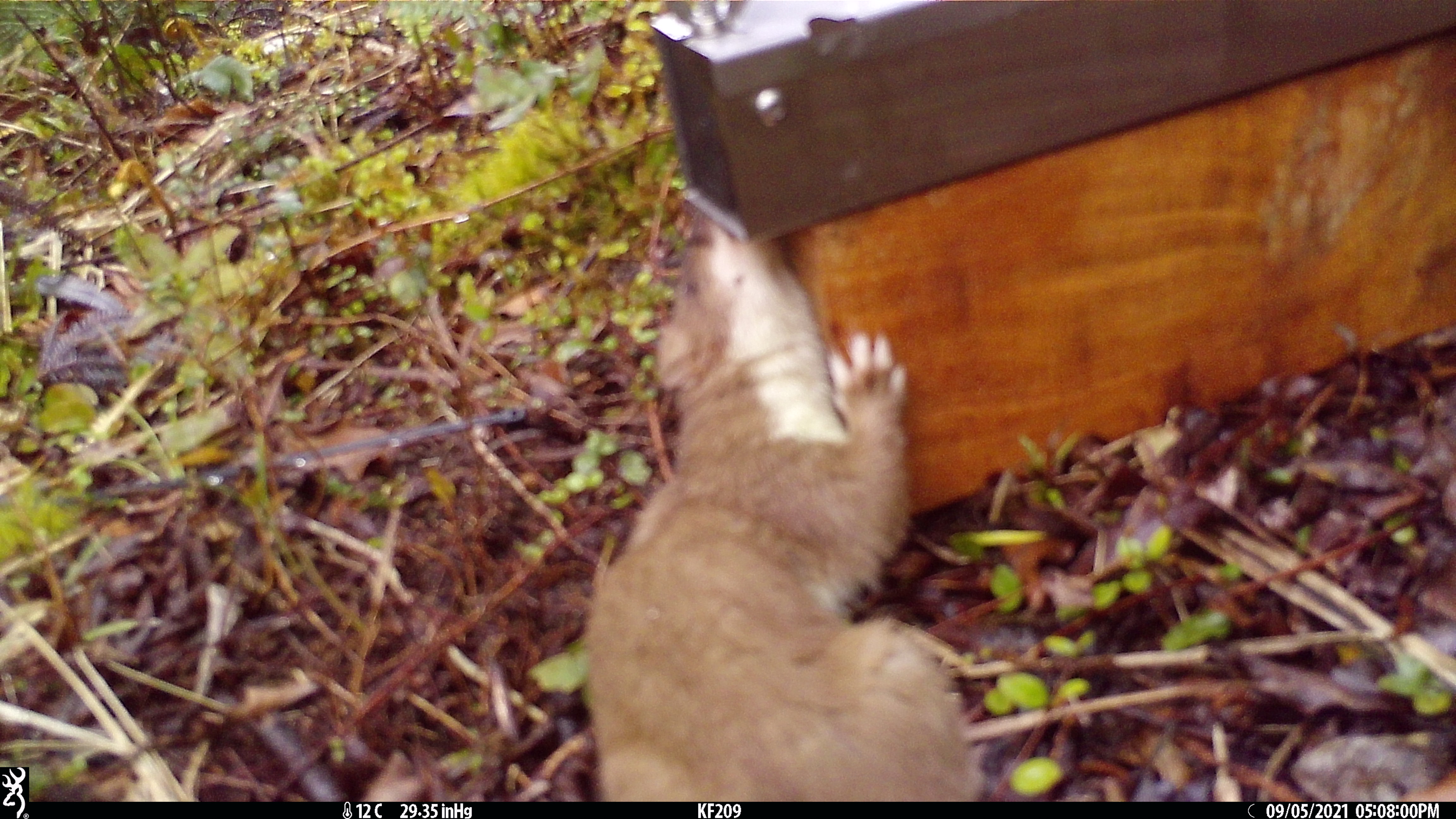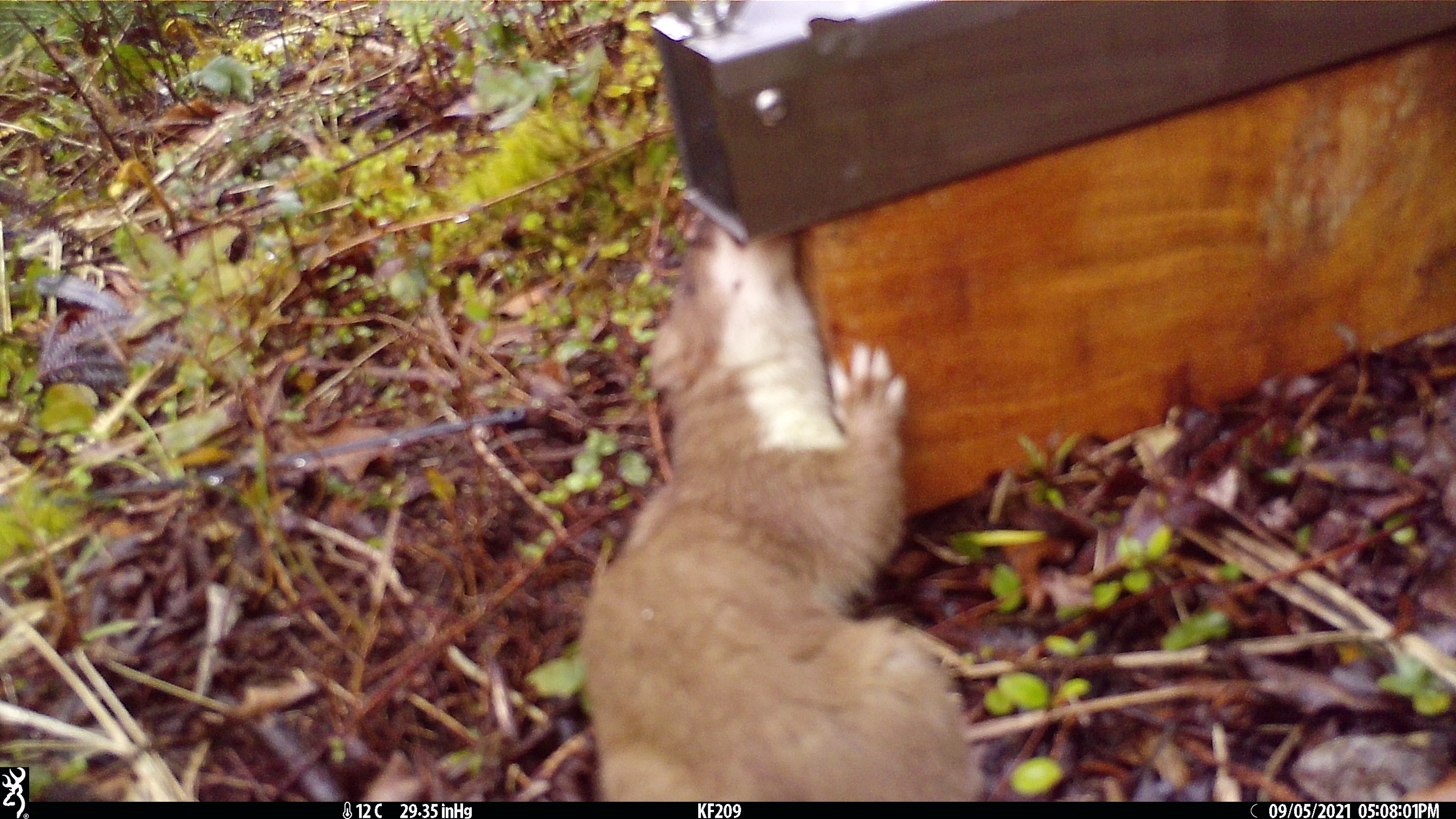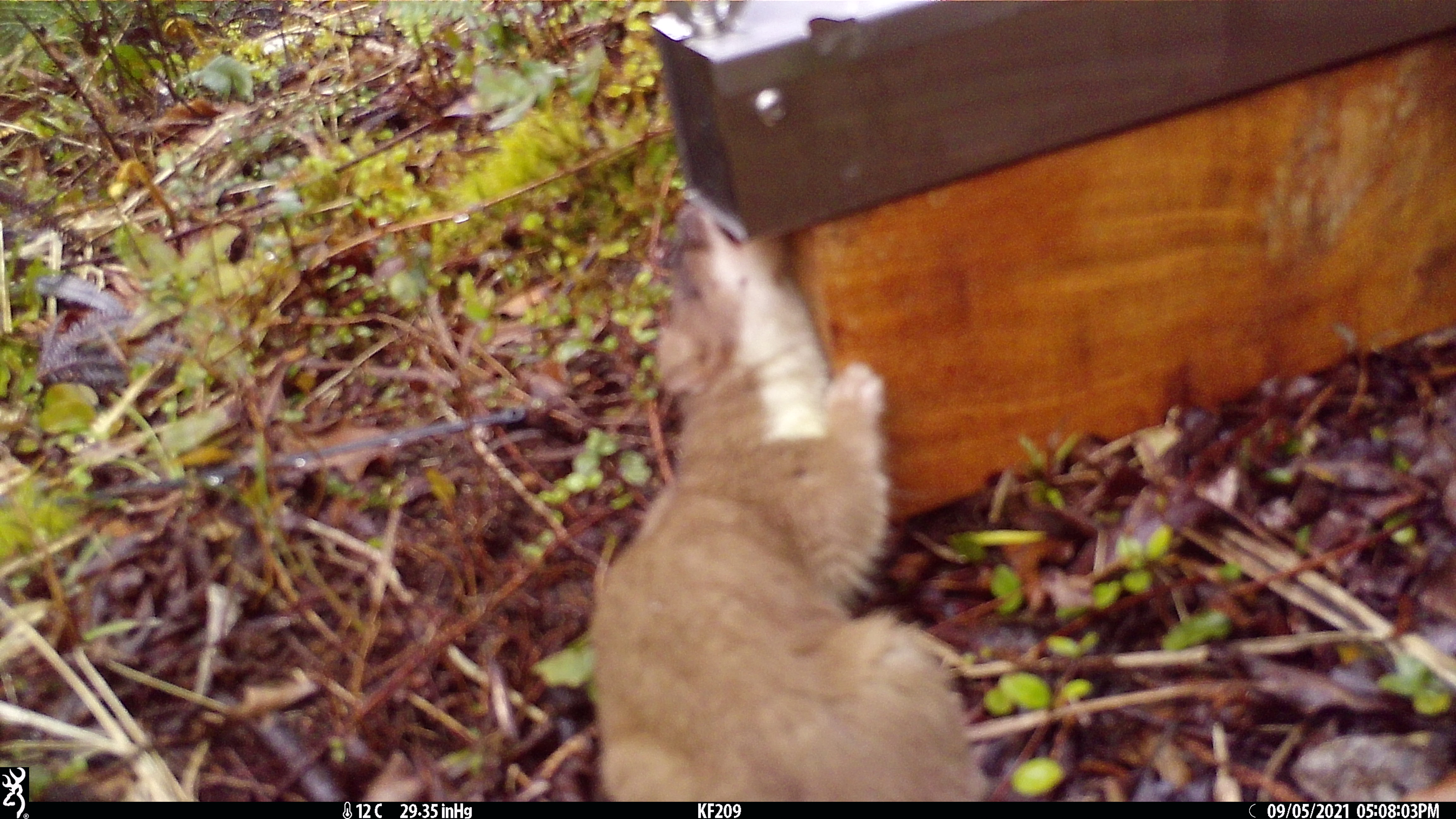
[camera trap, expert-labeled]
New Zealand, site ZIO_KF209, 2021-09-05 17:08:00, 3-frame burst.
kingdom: Animalia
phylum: Chordata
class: Mammalia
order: Carnivora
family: Mustelidae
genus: Mustela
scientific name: Mustela erminea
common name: stoat